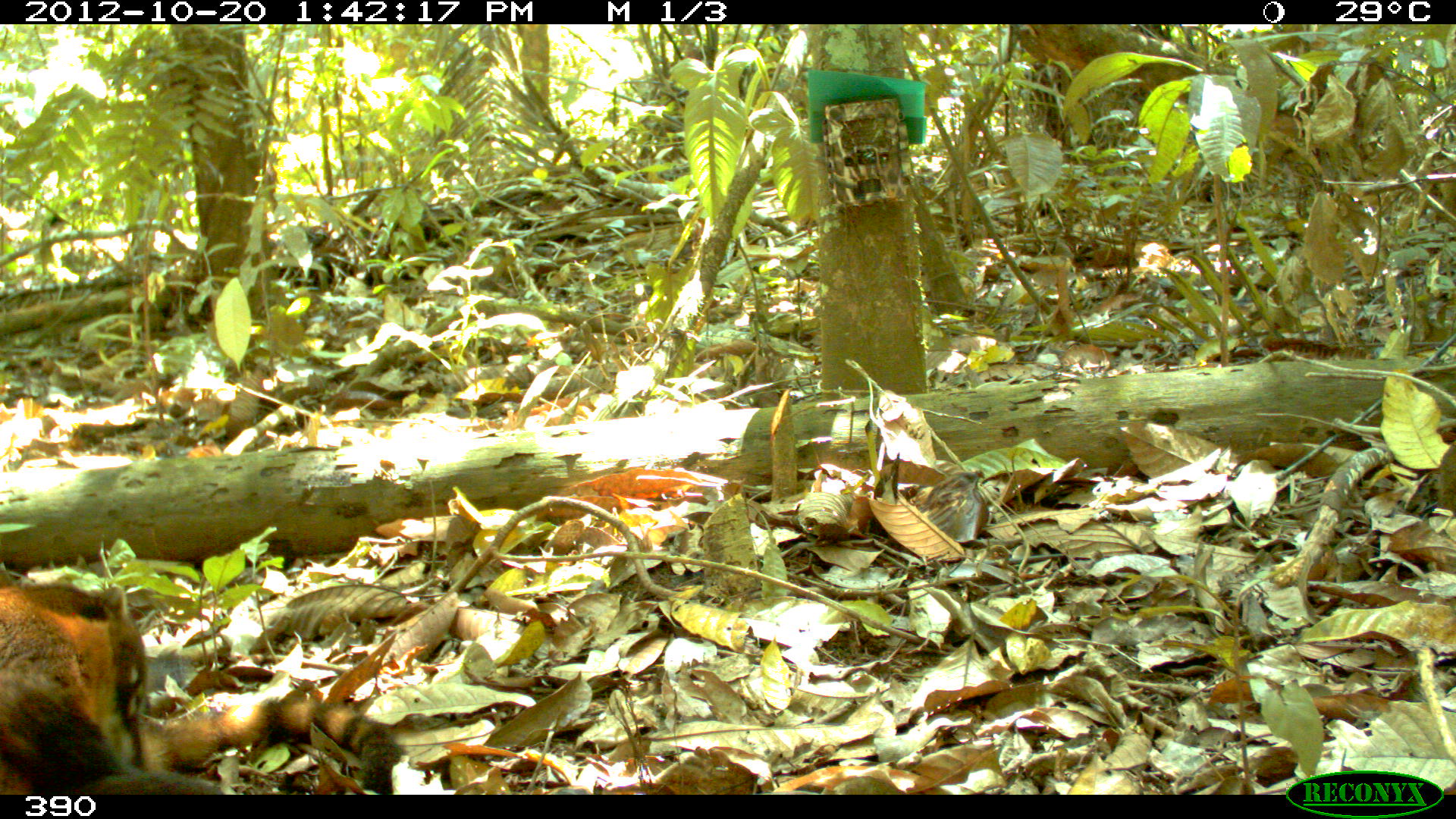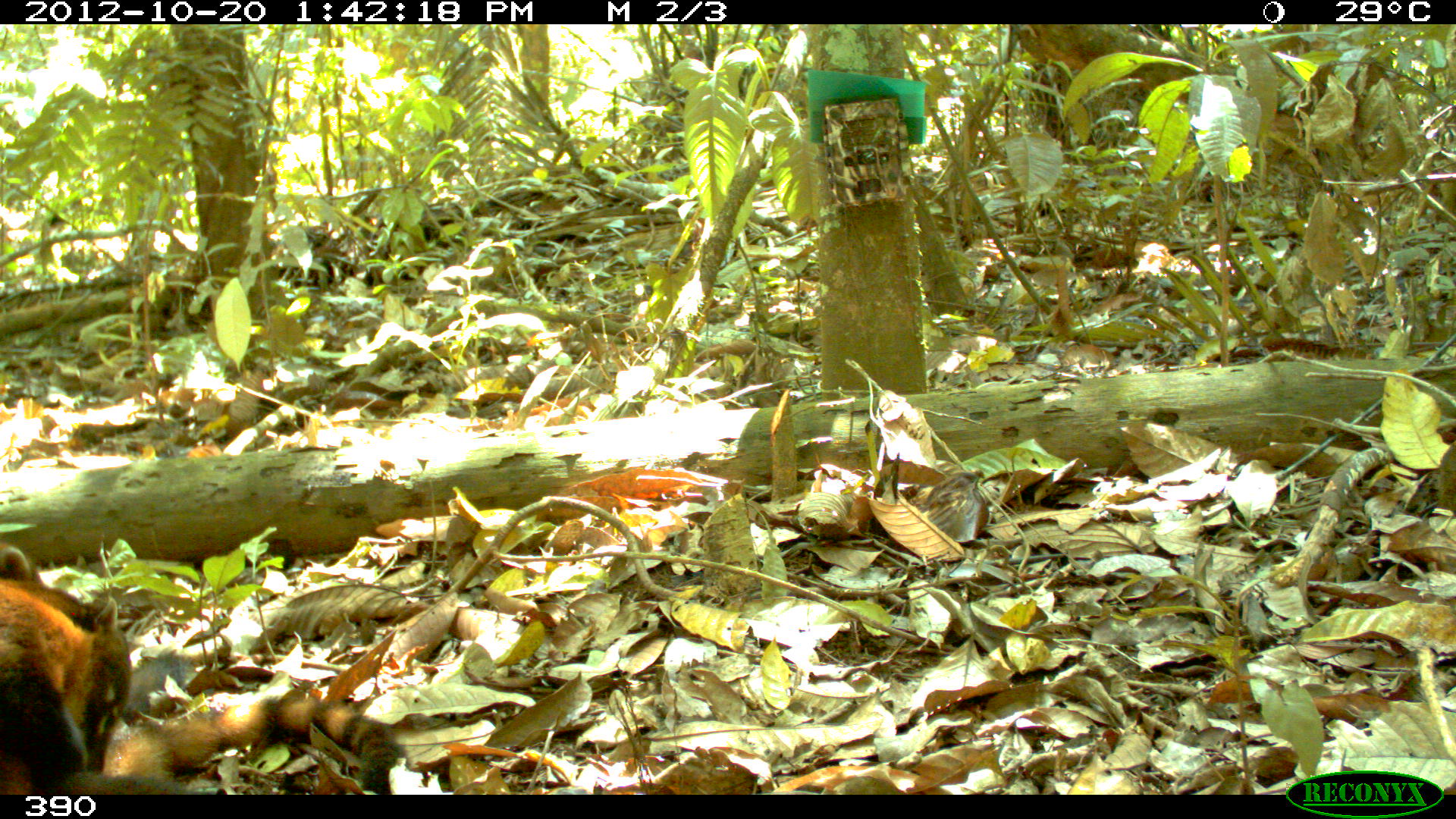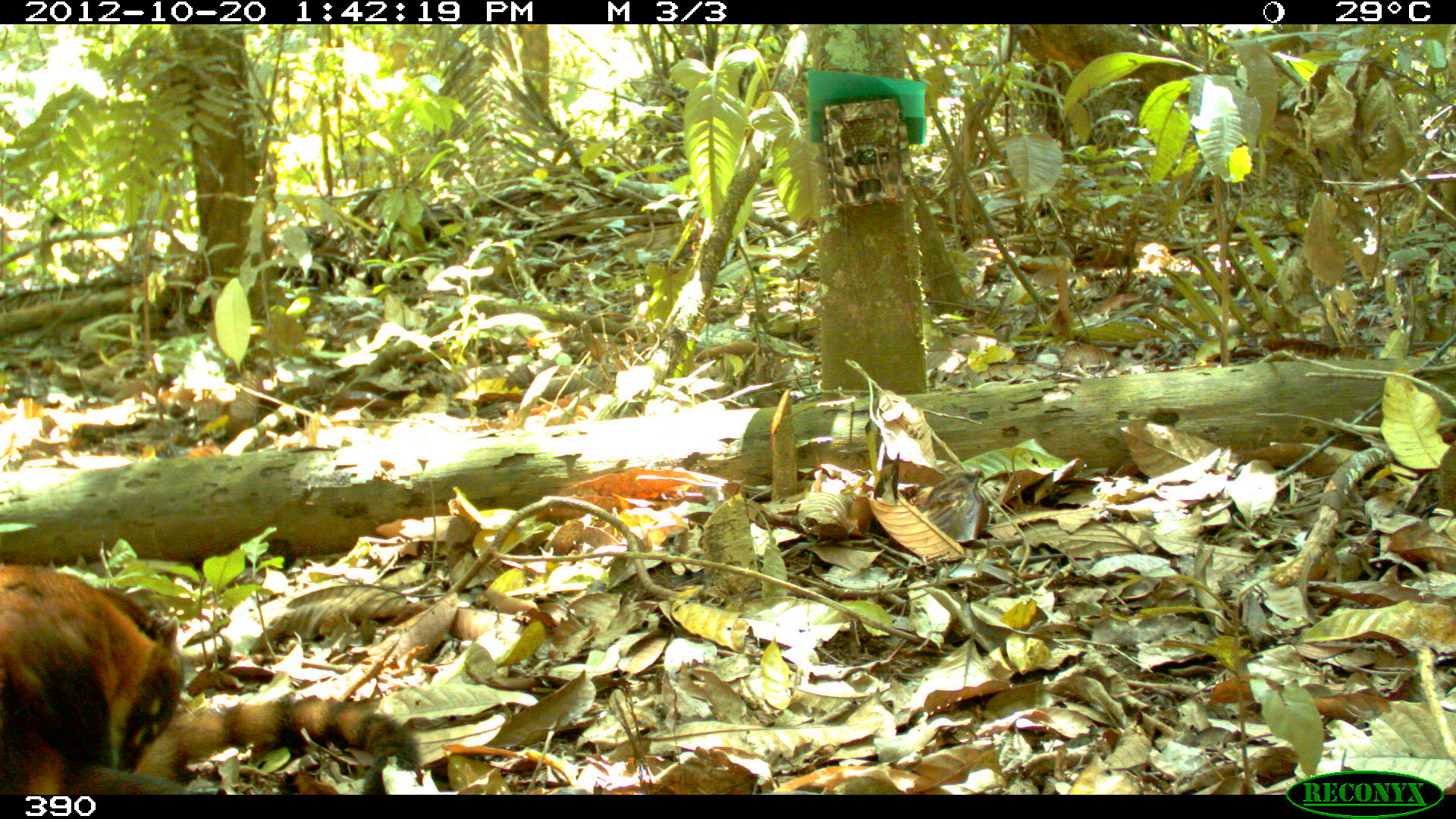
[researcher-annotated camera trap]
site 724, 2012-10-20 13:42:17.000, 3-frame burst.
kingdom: Animalia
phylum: Chordata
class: Mammalia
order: Carnivora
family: Procyonidae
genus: Nasua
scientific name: Nasua nasua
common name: south american coati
Nasua nasua (south american coati).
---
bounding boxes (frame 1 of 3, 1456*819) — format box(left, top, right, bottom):
nasua nasua: box(0, 557, 403, 794)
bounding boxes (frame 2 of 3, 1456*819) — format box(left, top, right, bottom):
nasua nasua: box(0, 538, 414, 794)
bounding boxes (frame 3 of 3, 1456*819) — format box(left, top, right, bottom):
nasua nasua: box(0, 559, 422, 793)